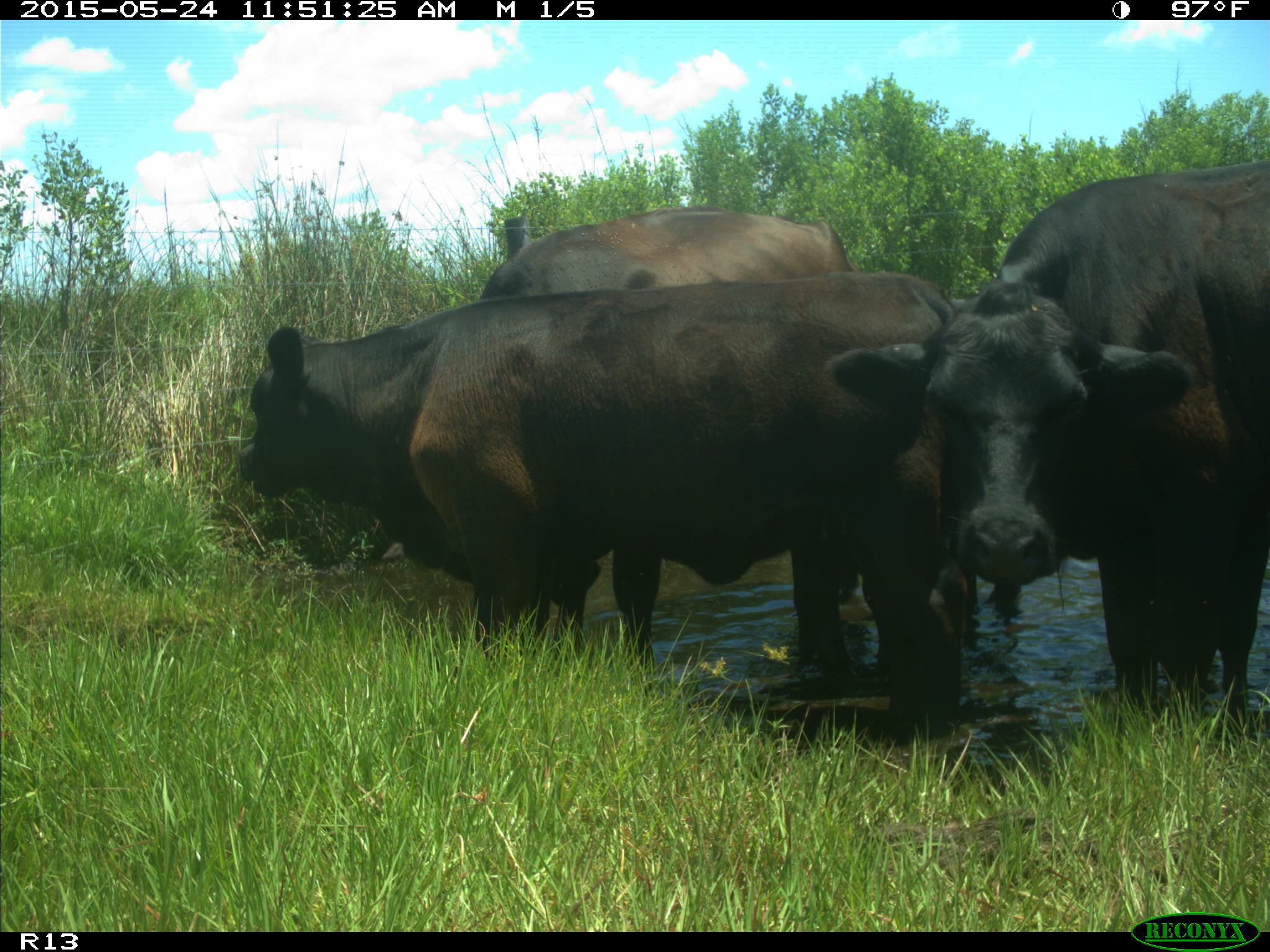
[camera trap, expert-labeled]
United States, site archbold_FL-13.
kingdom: Animalia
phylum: Chordata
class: Mammalia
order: Artiodactyla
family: Bovidae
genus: Bos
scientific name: Bos taurus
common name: domestic cow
Bos taurus (domestic cow).